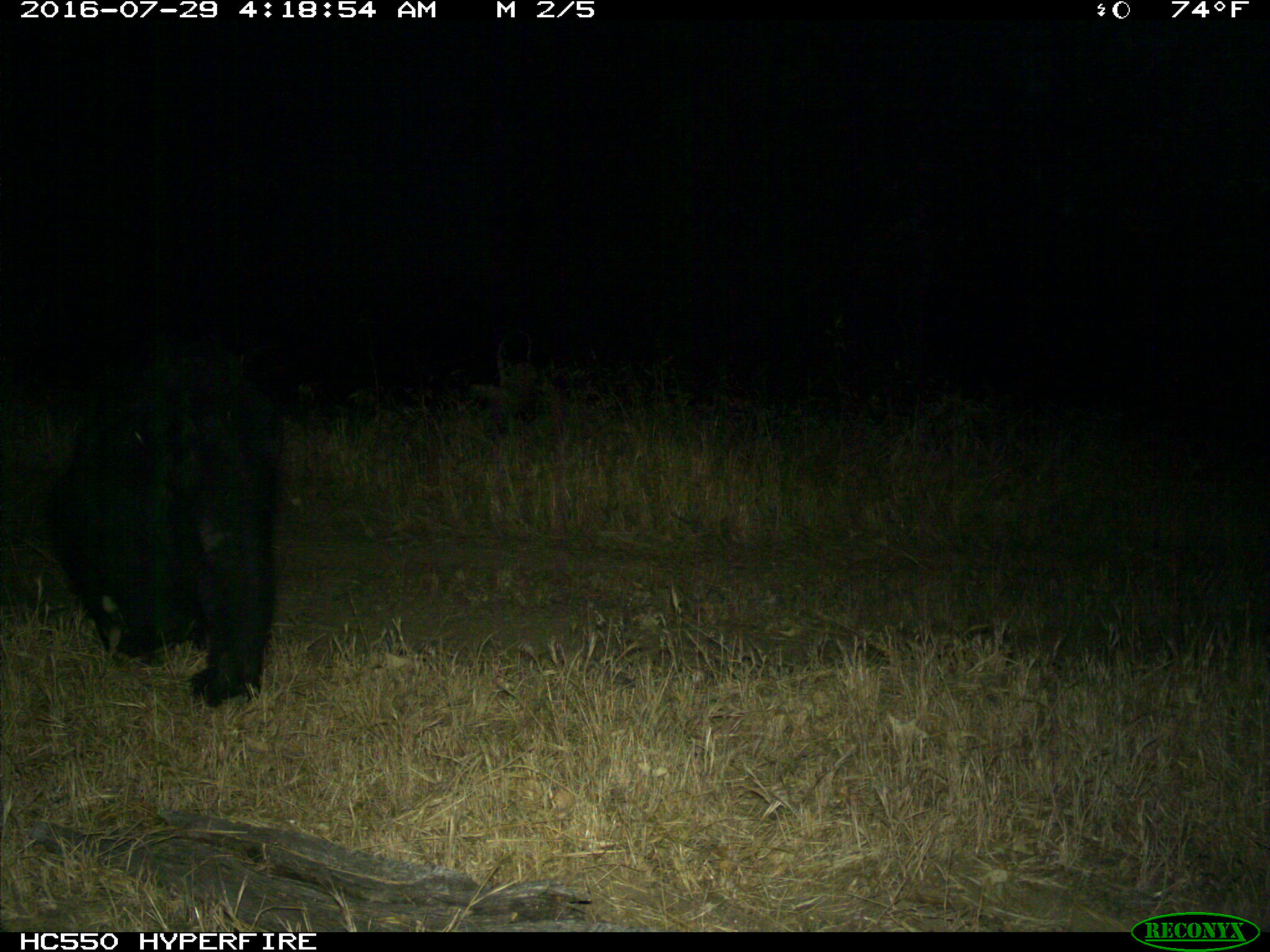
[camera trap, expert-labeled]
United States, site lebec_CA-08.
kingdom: Animalia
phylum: Chordata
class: Mammalia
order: Carnivora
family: Ursidae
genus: Ursus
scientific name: Ursus americanus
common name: american black bear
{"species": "Ursus americanus (american black bear)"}